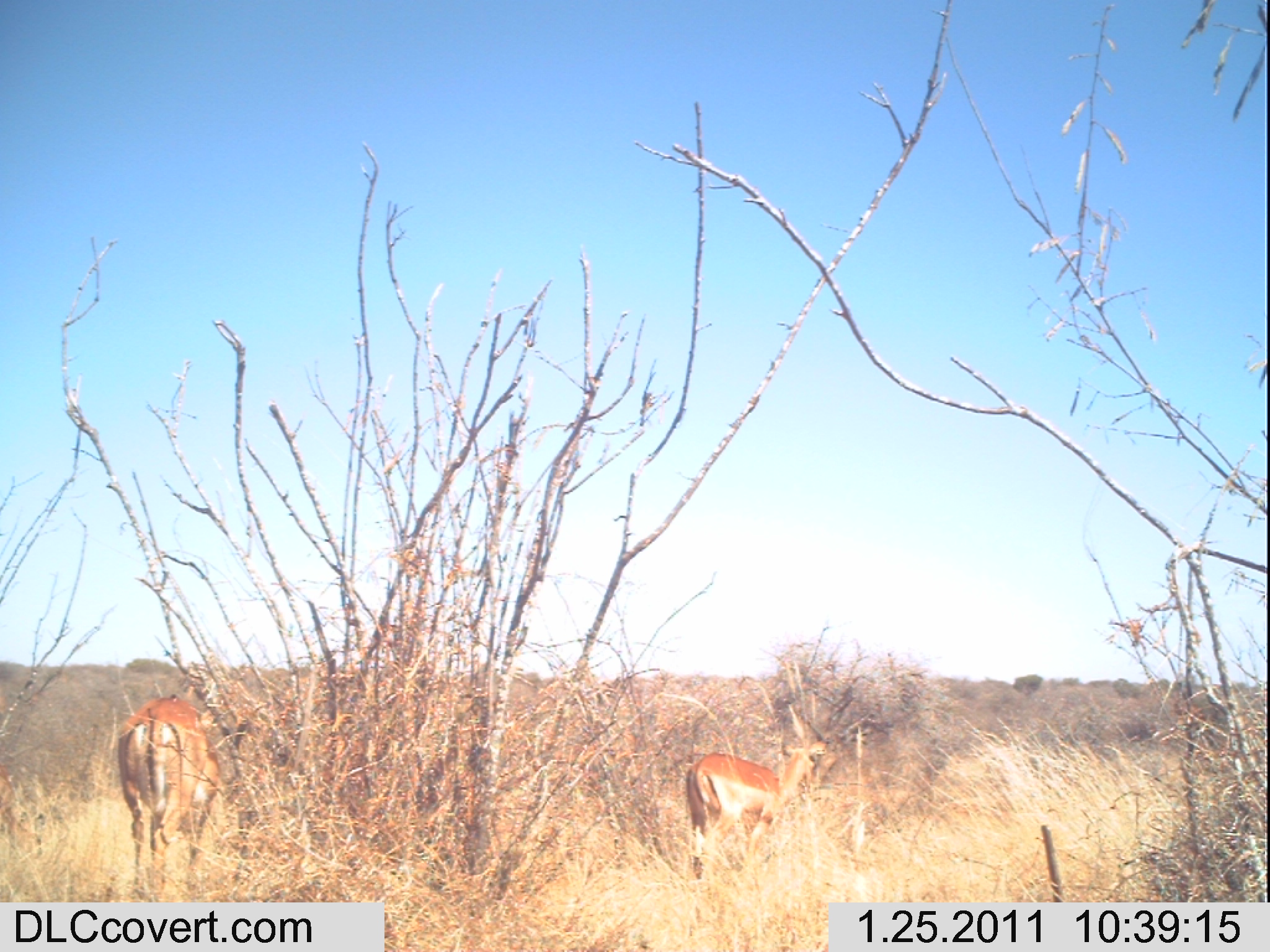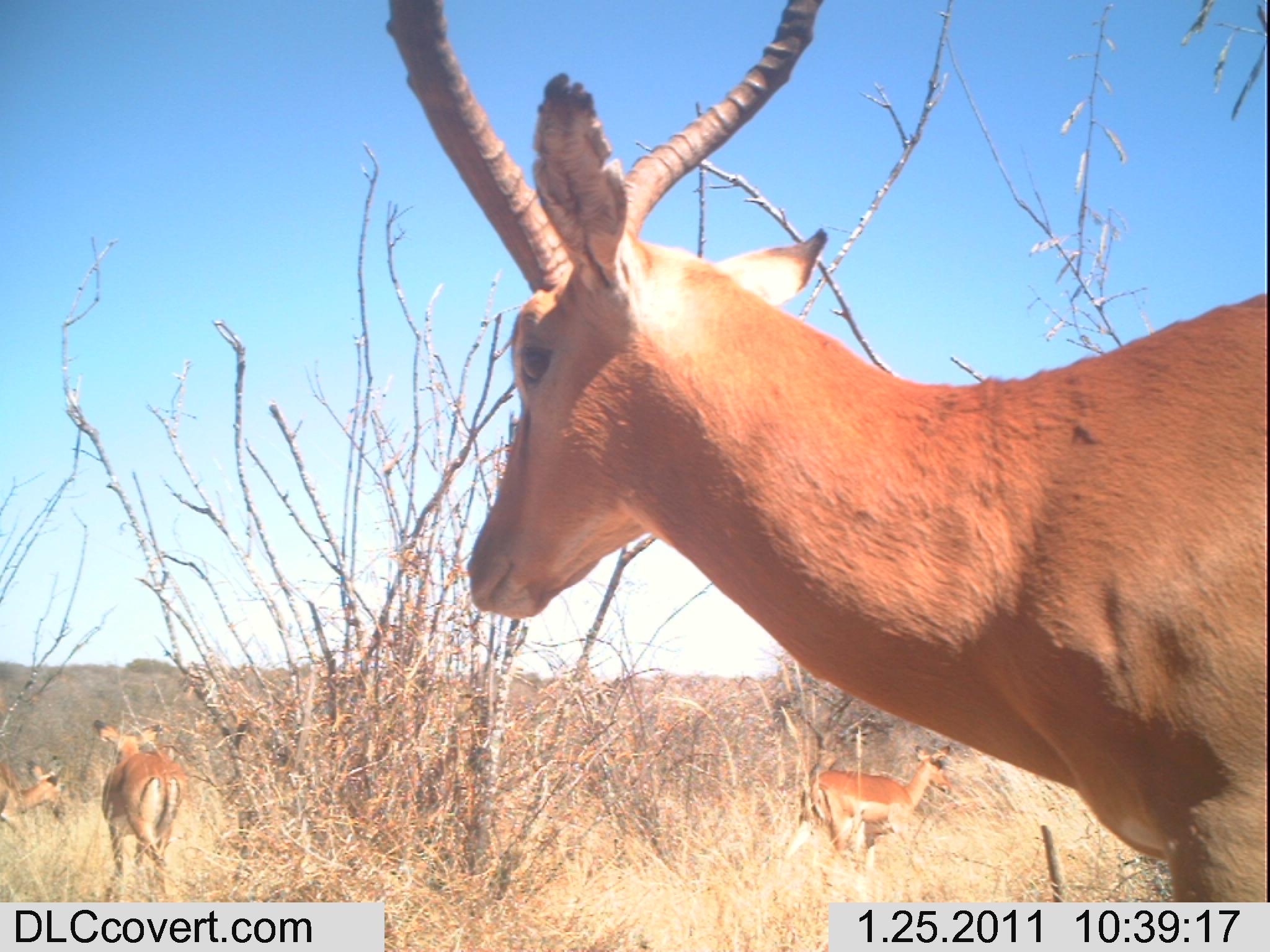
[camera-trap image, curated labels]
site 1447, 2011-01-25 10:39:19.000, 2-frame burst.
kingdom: Animalia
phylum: Chordata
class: Mammalia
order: Artiodactyla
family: Bovidae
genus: Aepyceros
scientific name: Aepyceros melampus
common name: impala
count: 2